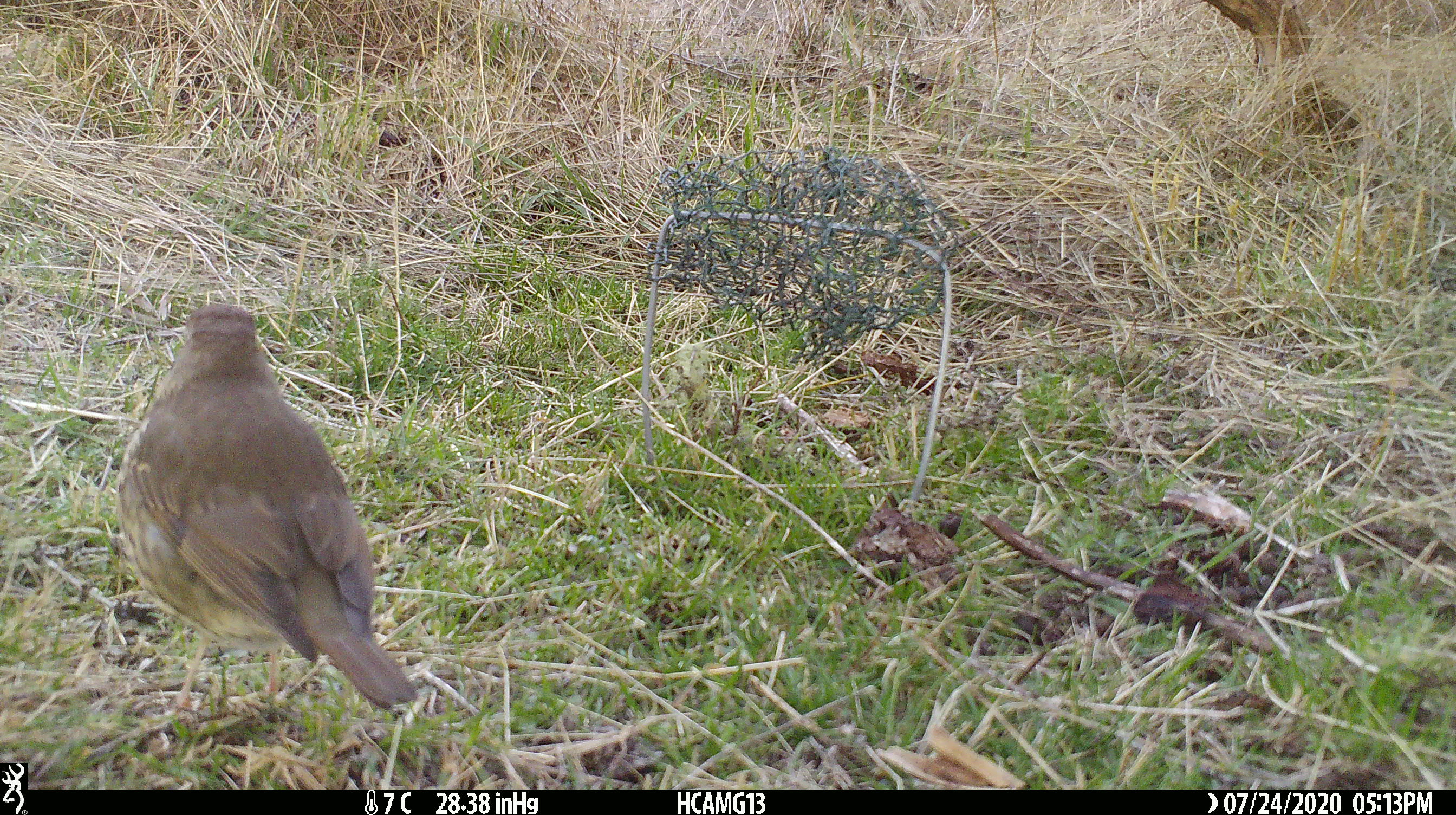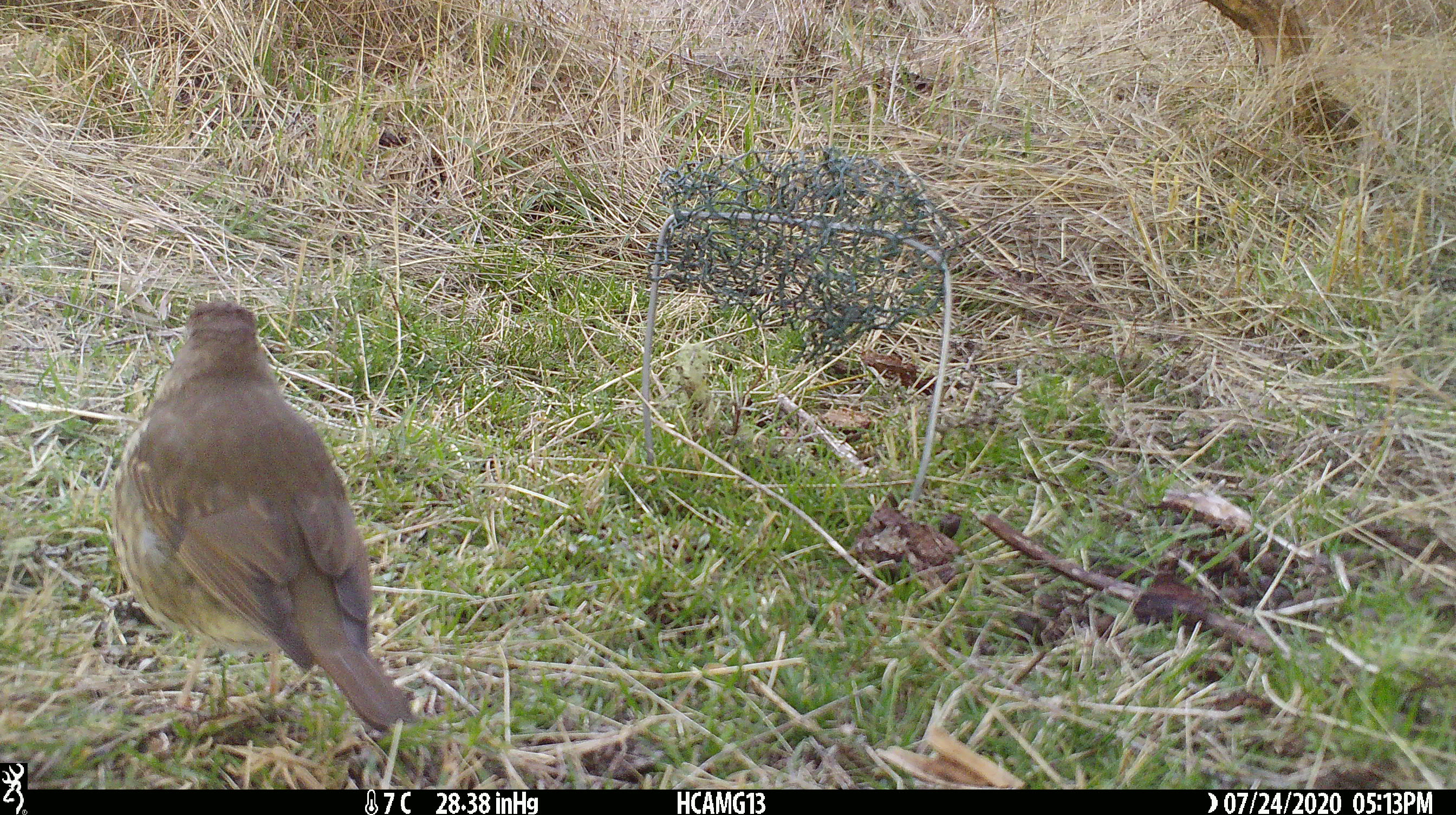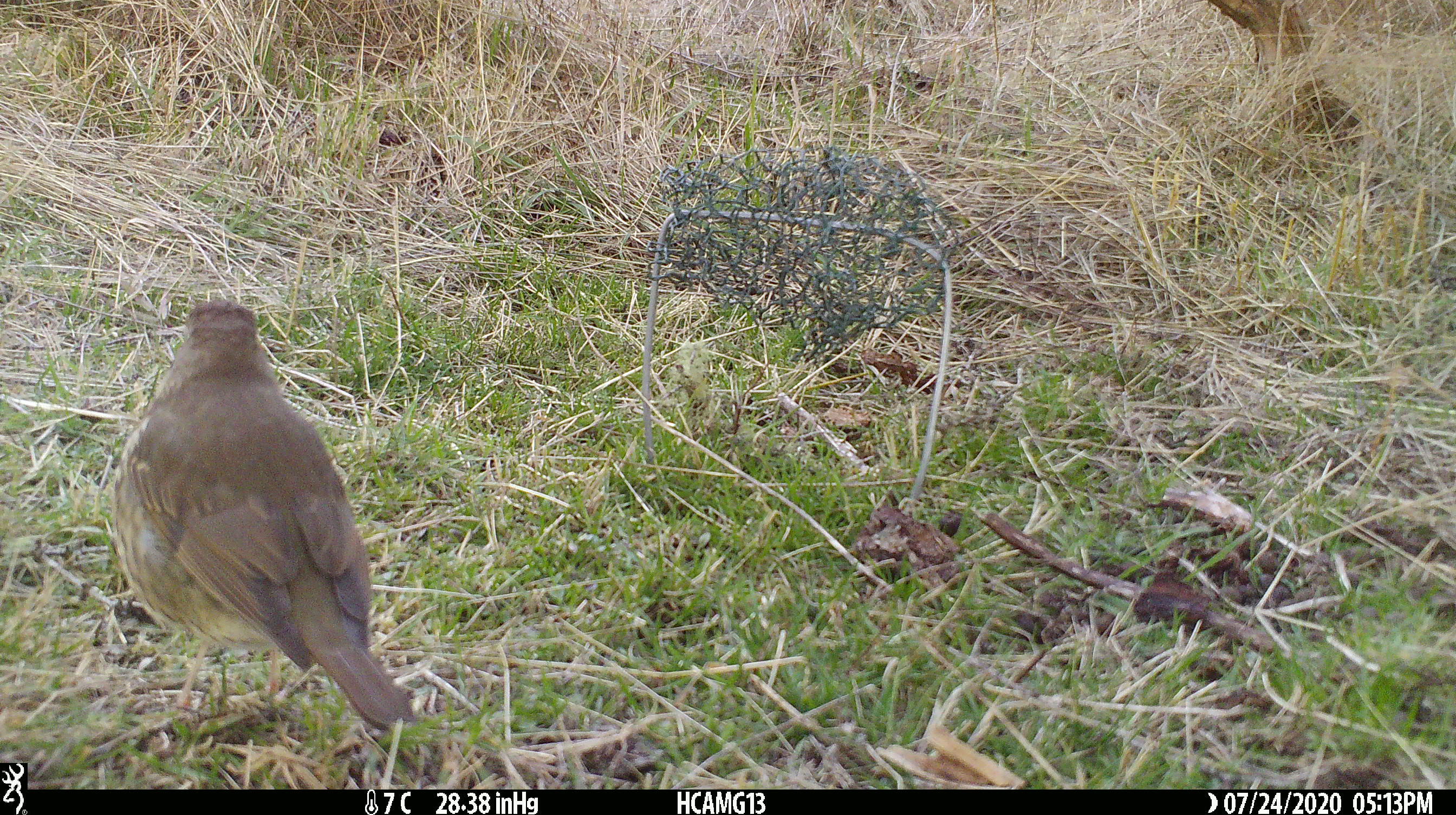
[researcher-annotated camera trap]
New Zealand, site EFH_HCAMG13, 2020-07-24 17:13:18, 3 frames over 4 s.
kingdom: Animalia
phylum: Chordata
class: Aves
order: Passeriformes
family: Turdidae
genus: Turdus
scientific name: Turdus philomelos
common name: song thrush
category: thrush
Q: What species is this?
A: Thrush (song thrush) (Turdus philomelos).